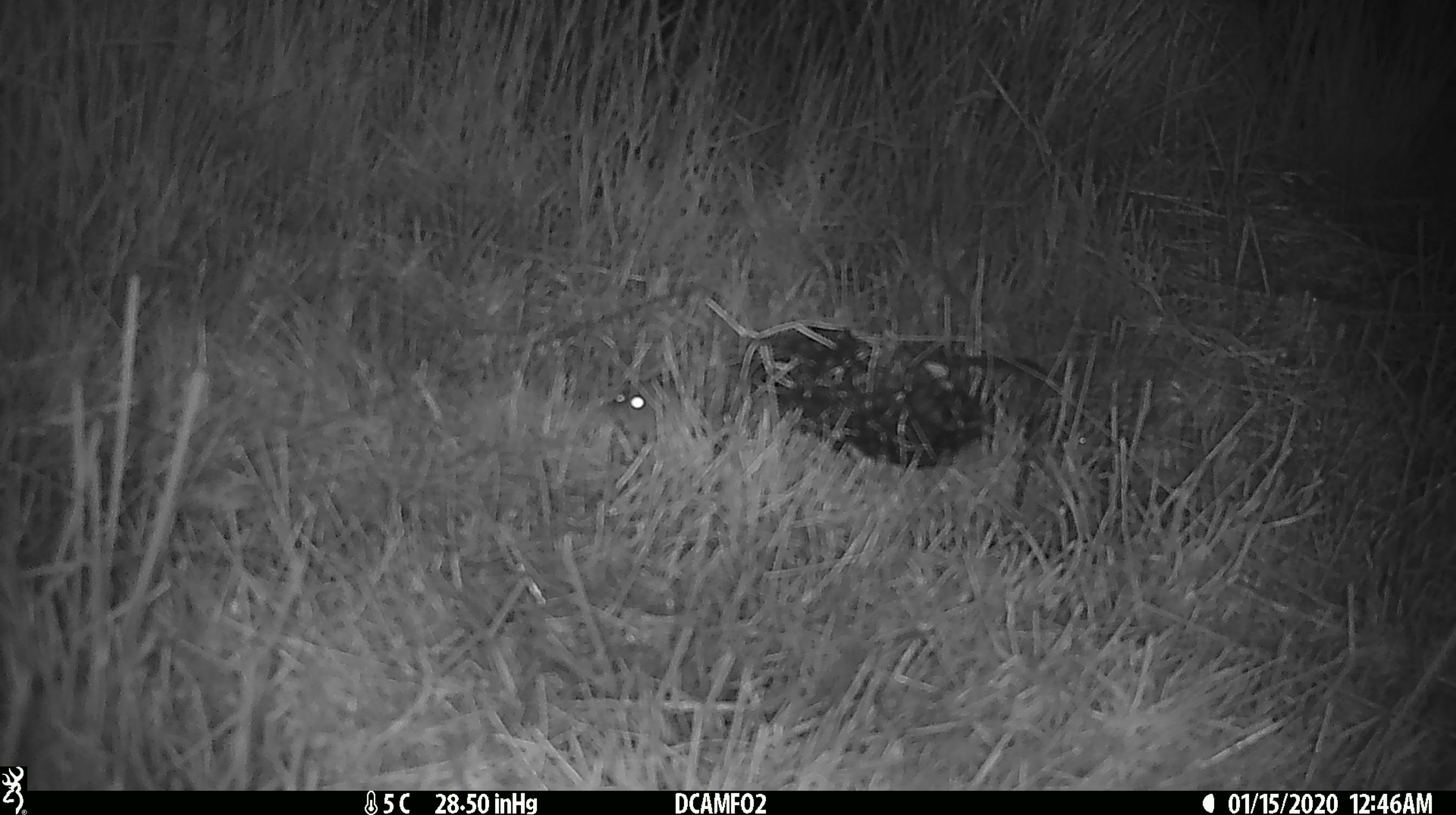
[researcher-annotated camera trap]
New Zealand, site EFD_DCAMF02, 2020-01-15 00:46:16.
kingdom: Animalia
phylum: Chordata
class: Mammalia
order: Rodentia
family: Muridae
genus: Mus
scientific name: Mus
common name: mouse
Mouse (Mus).